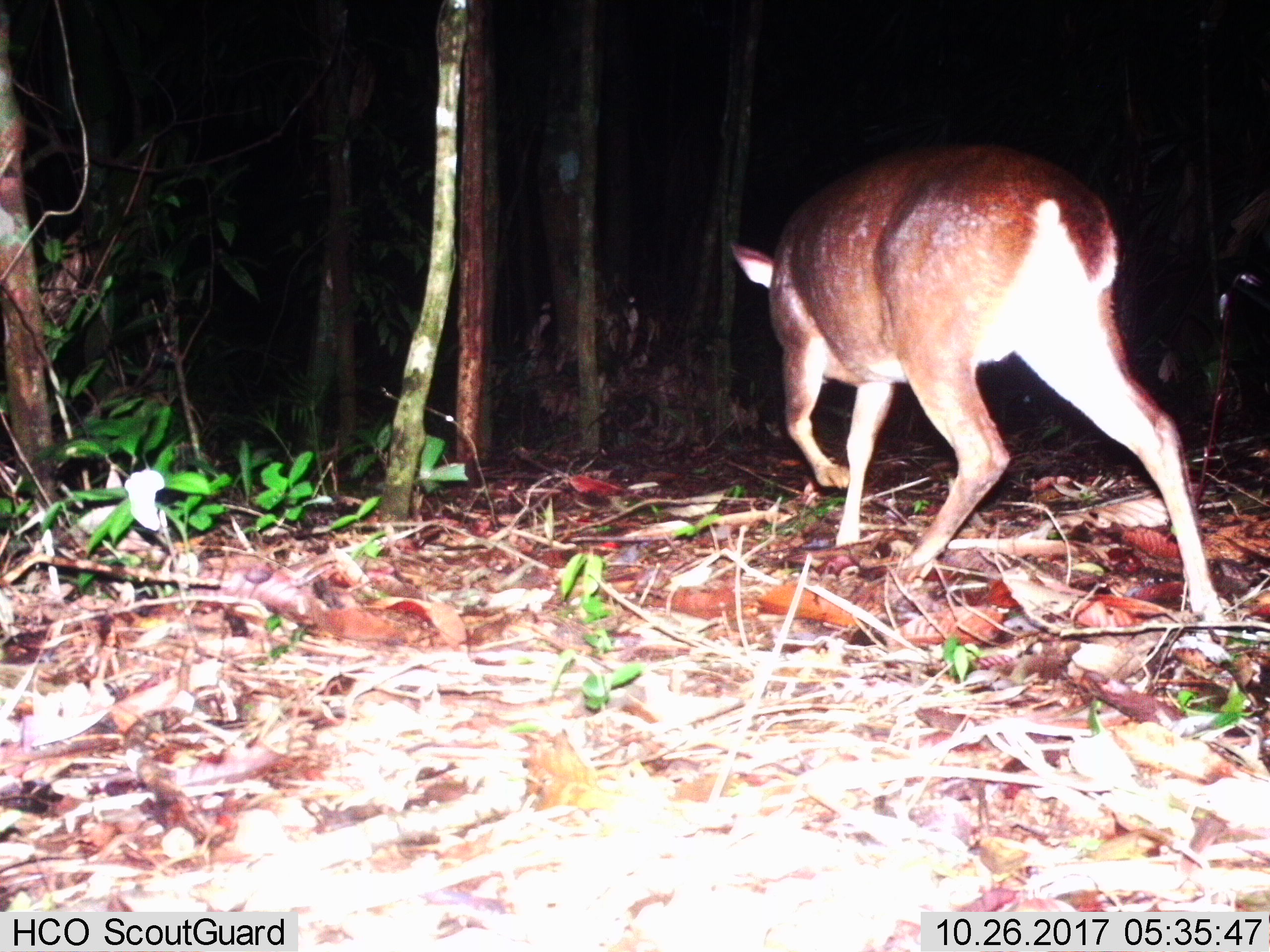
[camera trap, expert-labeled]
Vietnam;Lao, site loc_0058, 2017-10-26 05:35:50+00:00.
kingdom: Animalia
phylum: Chordata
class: Mammalia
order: Artiodactyla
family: Cervidae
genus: Muntiacus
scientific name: Muntiacus vuquangensis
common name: large-antlered muntjac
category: large antlered muntjac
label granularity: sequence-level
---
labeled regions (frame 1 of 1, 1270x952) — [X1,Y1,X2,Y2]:
large antlered muntjac: [725,142,1227,623]